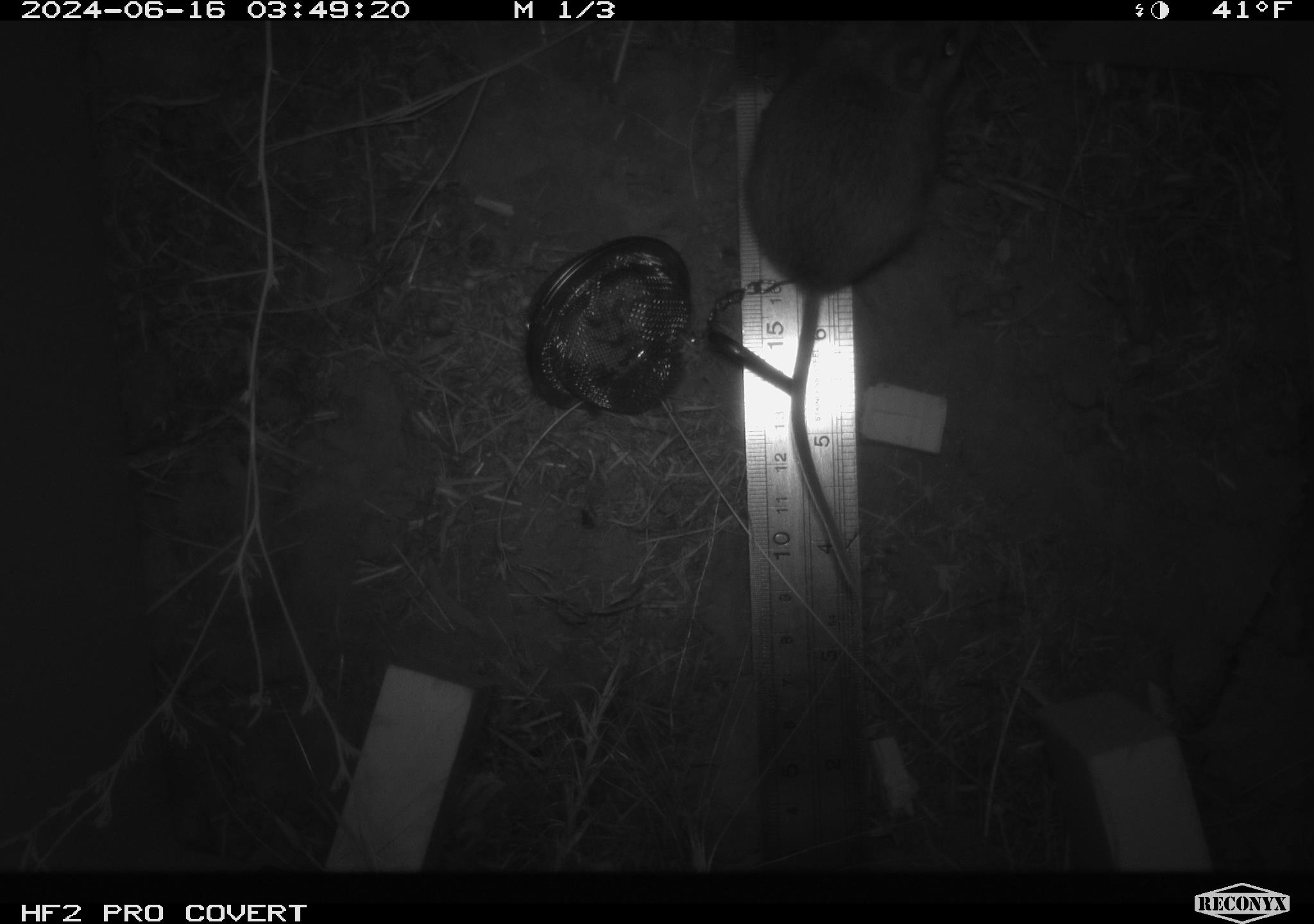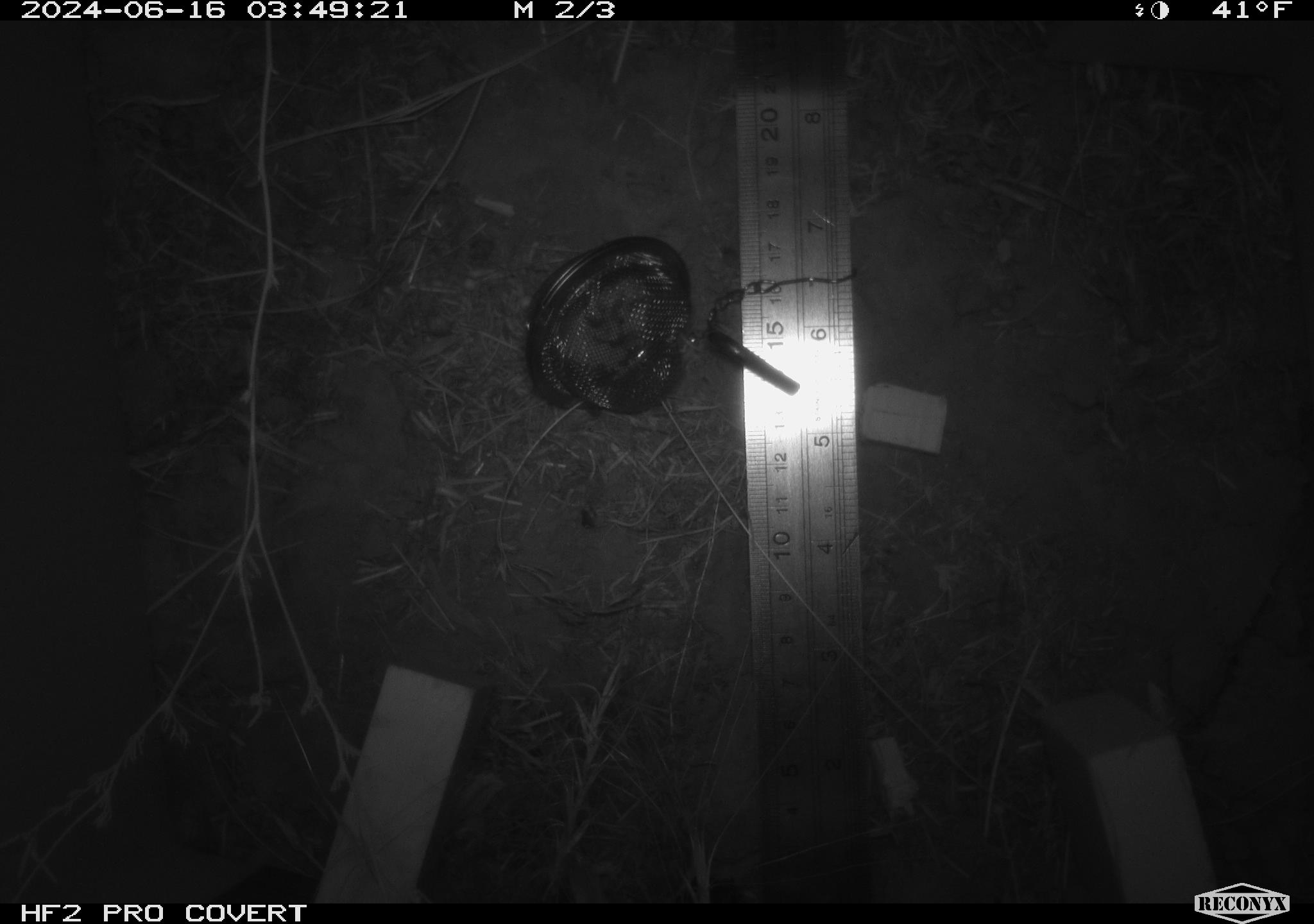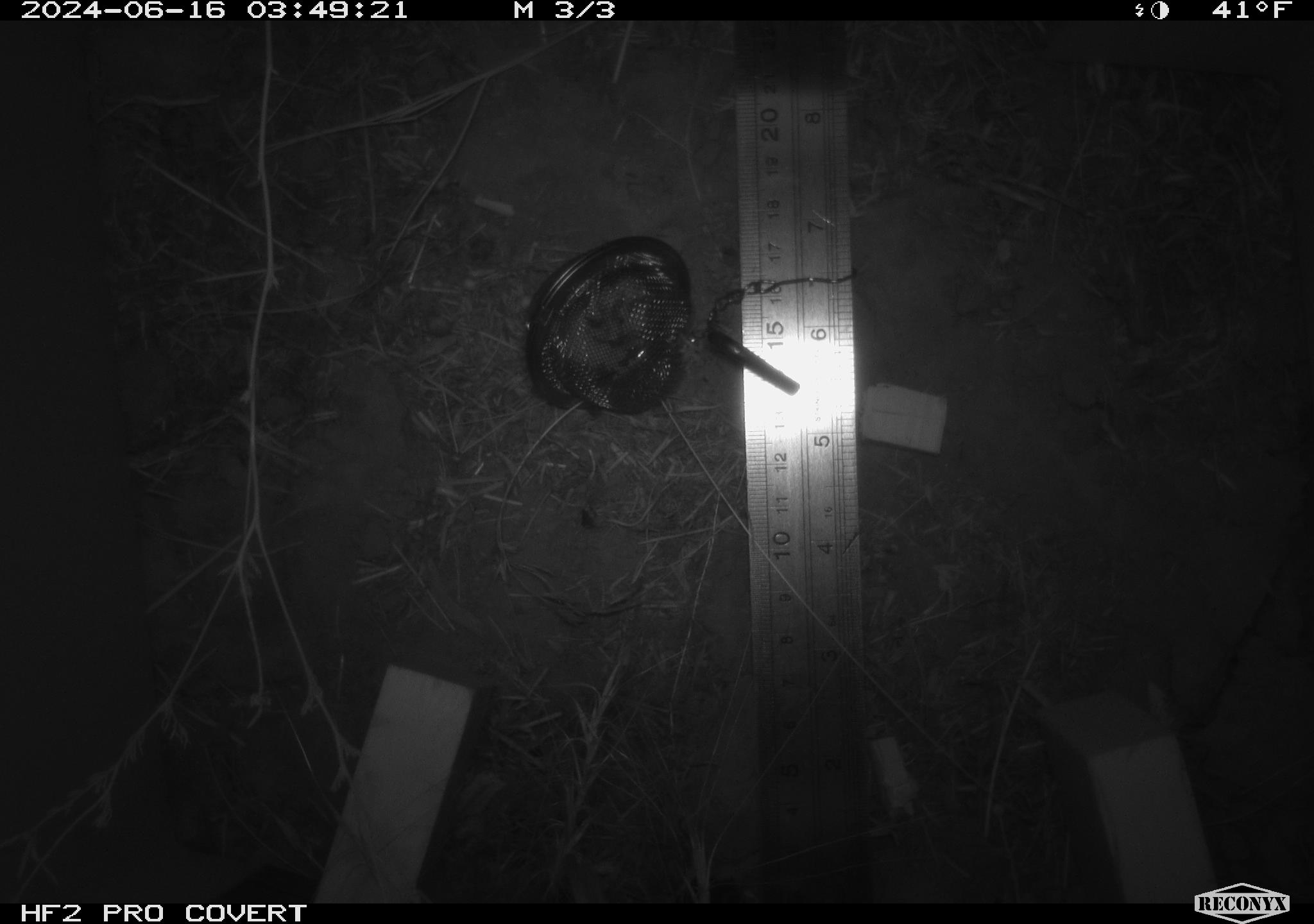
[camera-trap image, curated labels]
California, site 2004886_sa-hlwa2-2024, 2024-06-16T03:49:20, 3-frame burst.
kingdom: Animalia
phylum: Chordata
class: Mammalia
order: Rodentia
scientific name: Rodentia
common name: mouse species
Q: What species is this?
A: Mouse species (Rodentia).